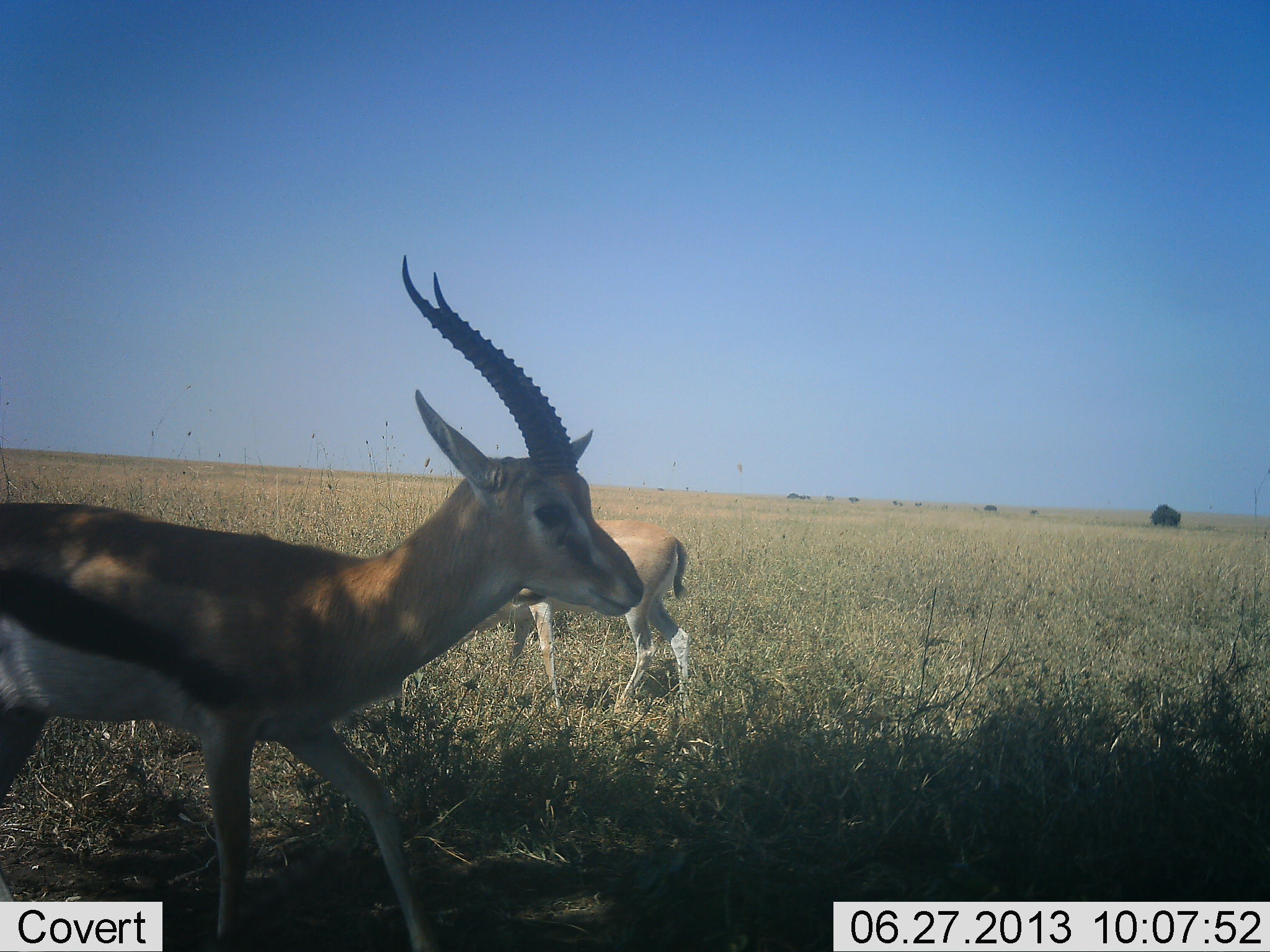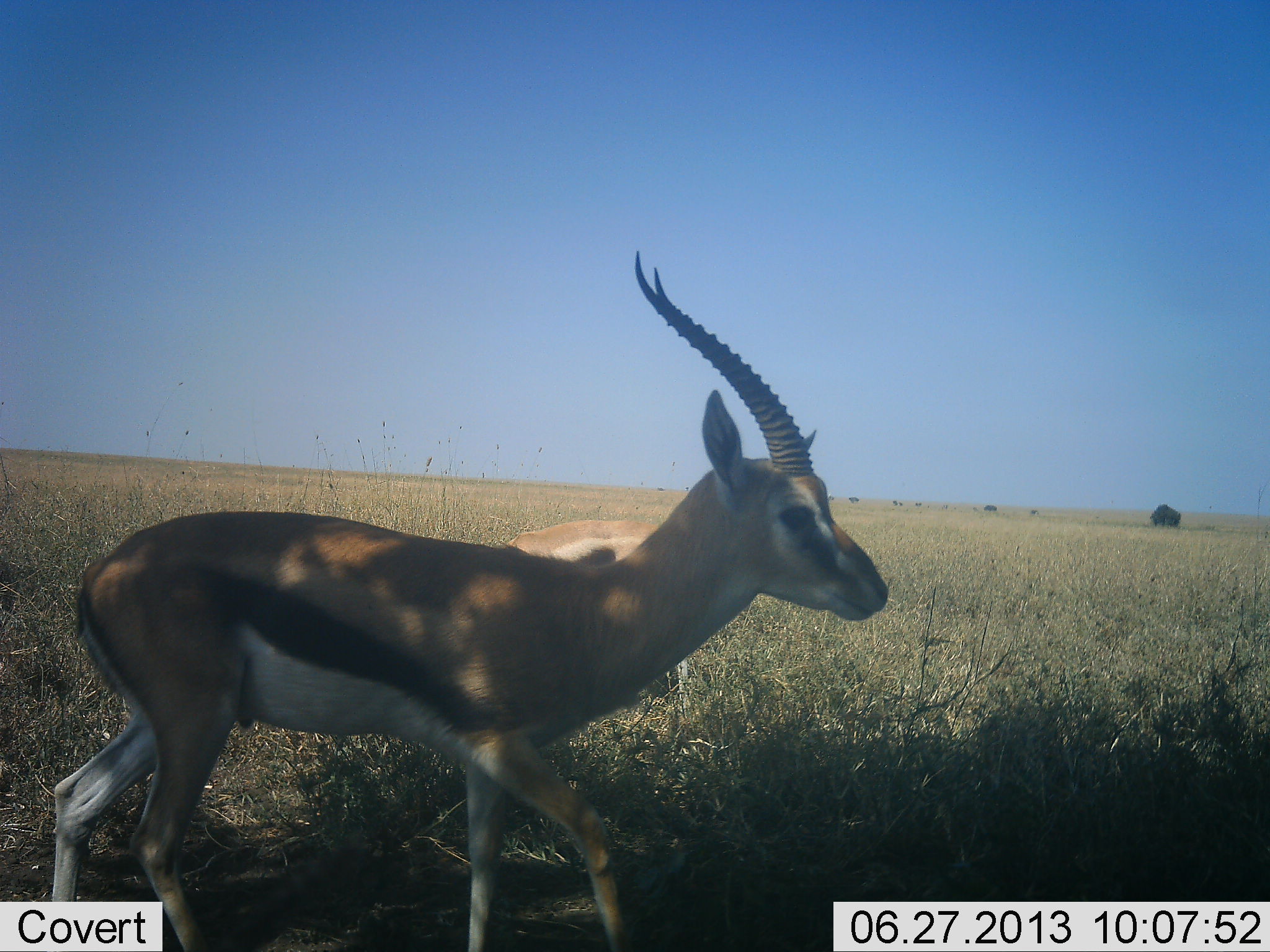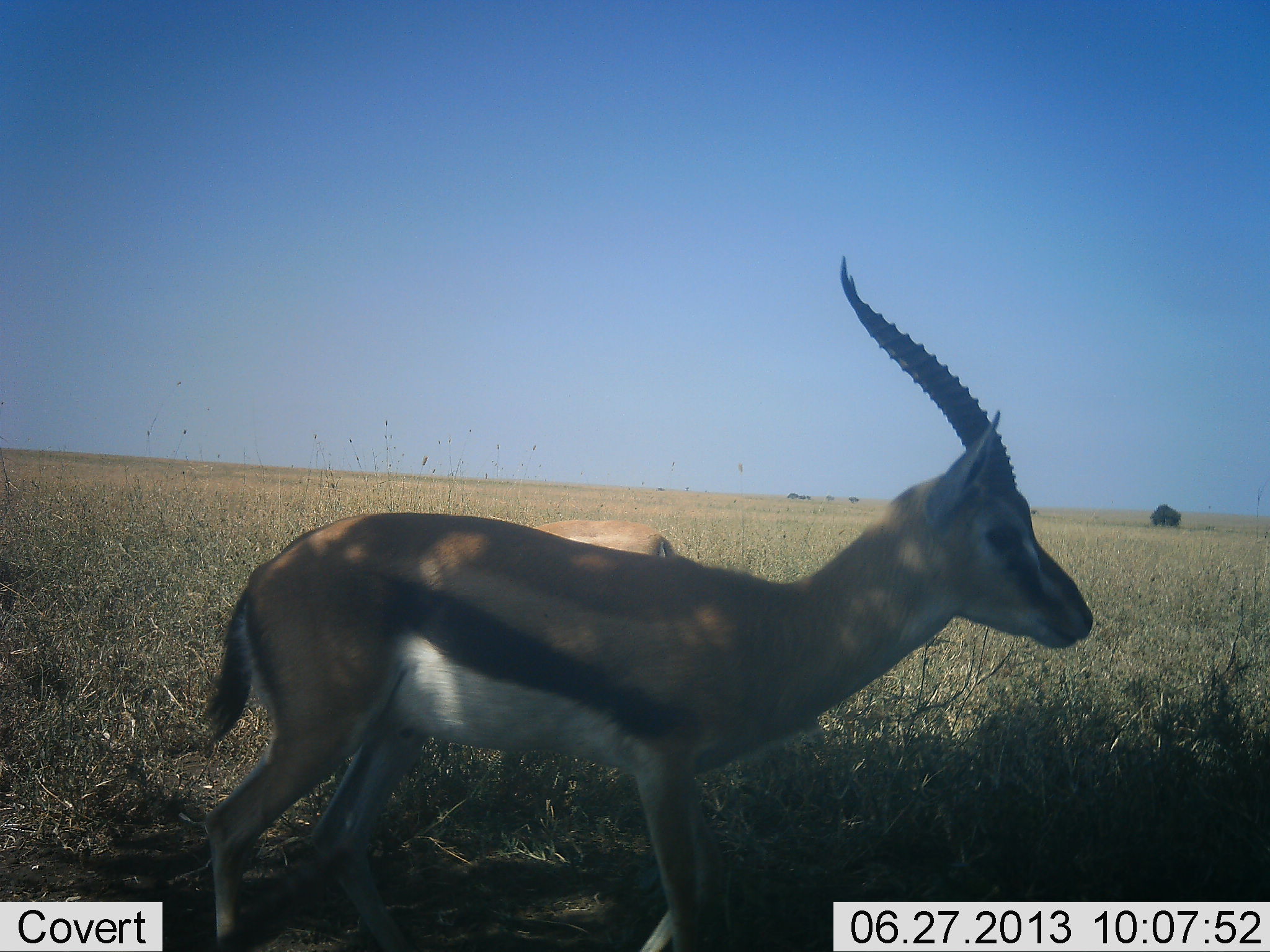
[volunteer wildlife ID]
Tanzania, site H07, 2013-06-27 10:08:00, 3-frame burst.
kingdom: Animalia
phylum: Chordata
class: Mammalia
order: Artiodactyla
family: Bovidae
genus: Eudorcas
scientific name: Eudorcas thomsonii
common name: thomson's gazelle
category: gazellethomsons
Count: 2.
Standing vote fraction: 37%.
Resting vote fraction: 11%.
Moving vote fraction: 84%.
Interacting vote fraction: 0%.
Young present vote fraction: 5%.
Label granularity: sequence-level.